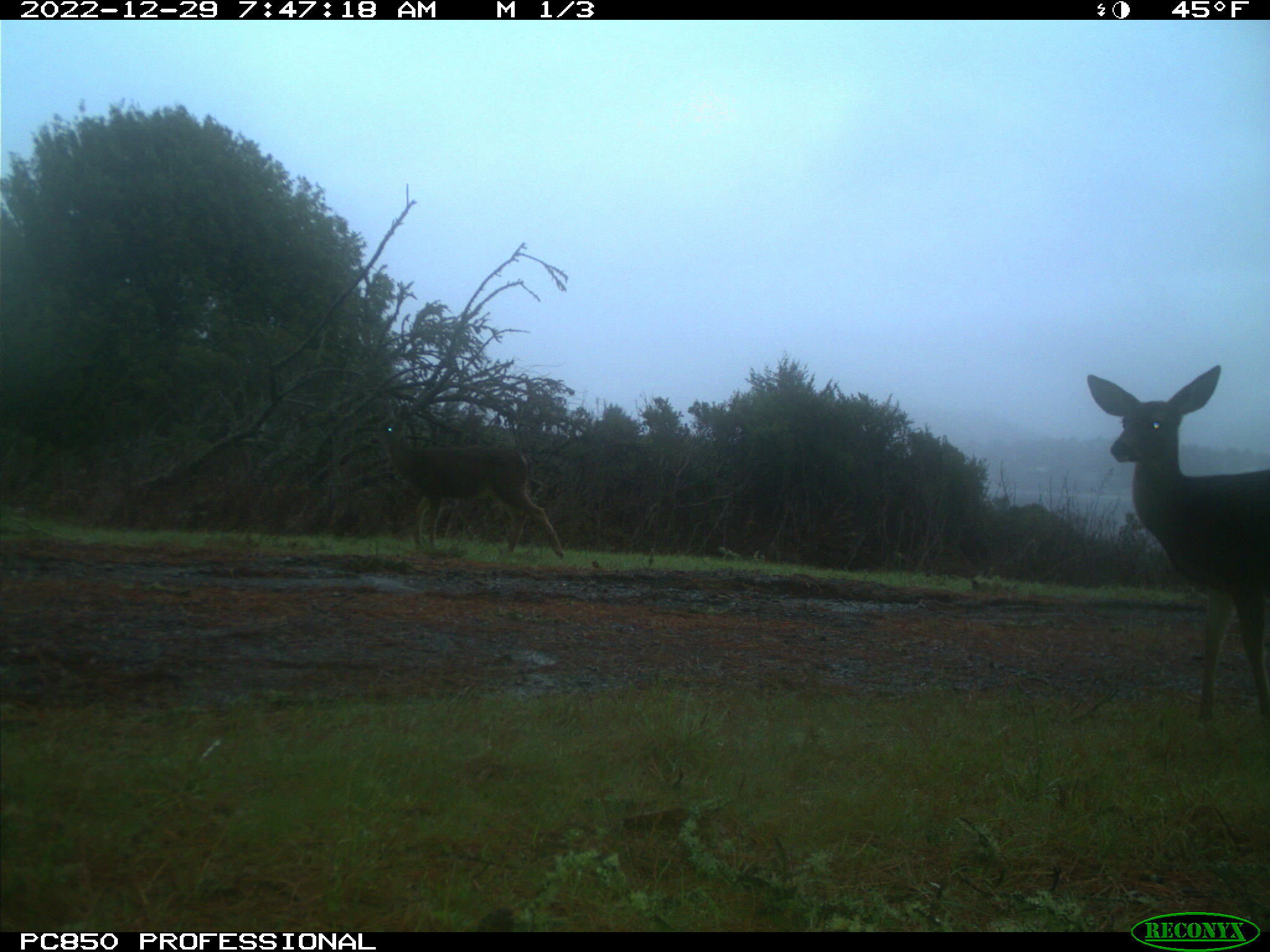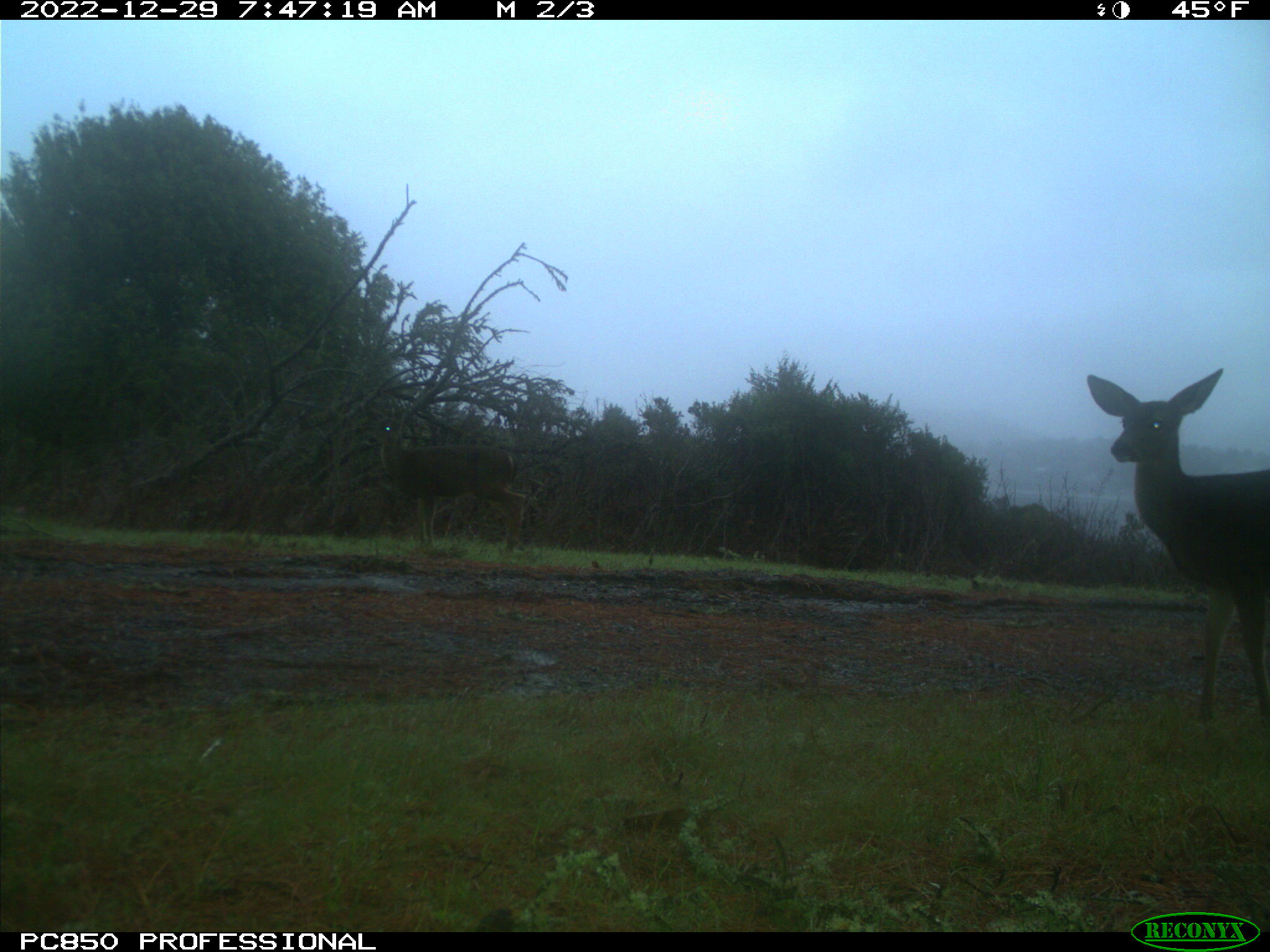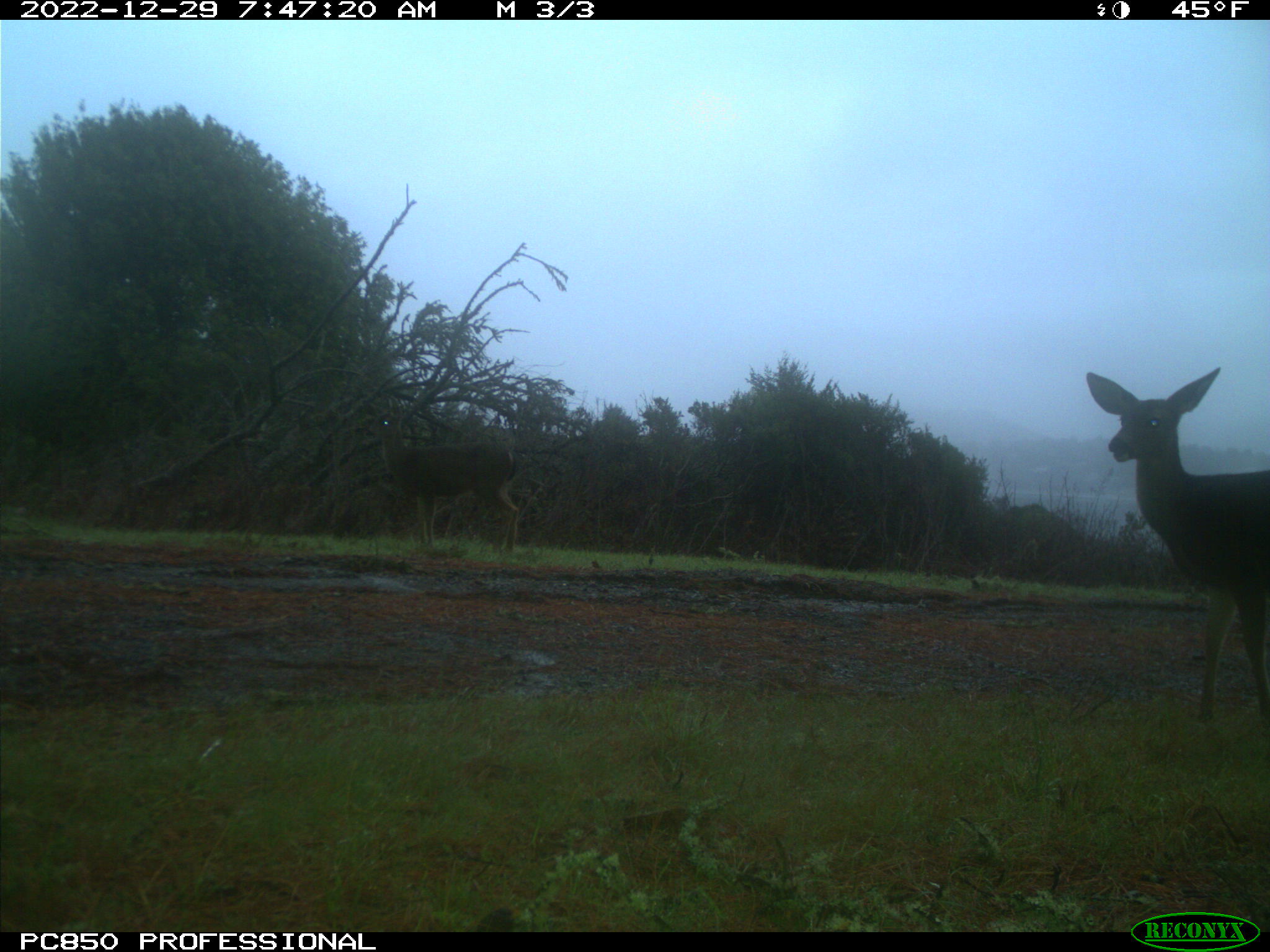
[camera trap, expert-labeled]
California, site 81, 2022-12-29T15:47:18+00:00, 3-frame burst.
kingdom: Animalia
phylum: Chordata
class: Mammalia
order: Artiodactyla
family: Cervidae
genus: Odocoileus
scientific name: Odocoileus hemionus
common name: mule deer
Mule deer (Odocoileus hemionus).